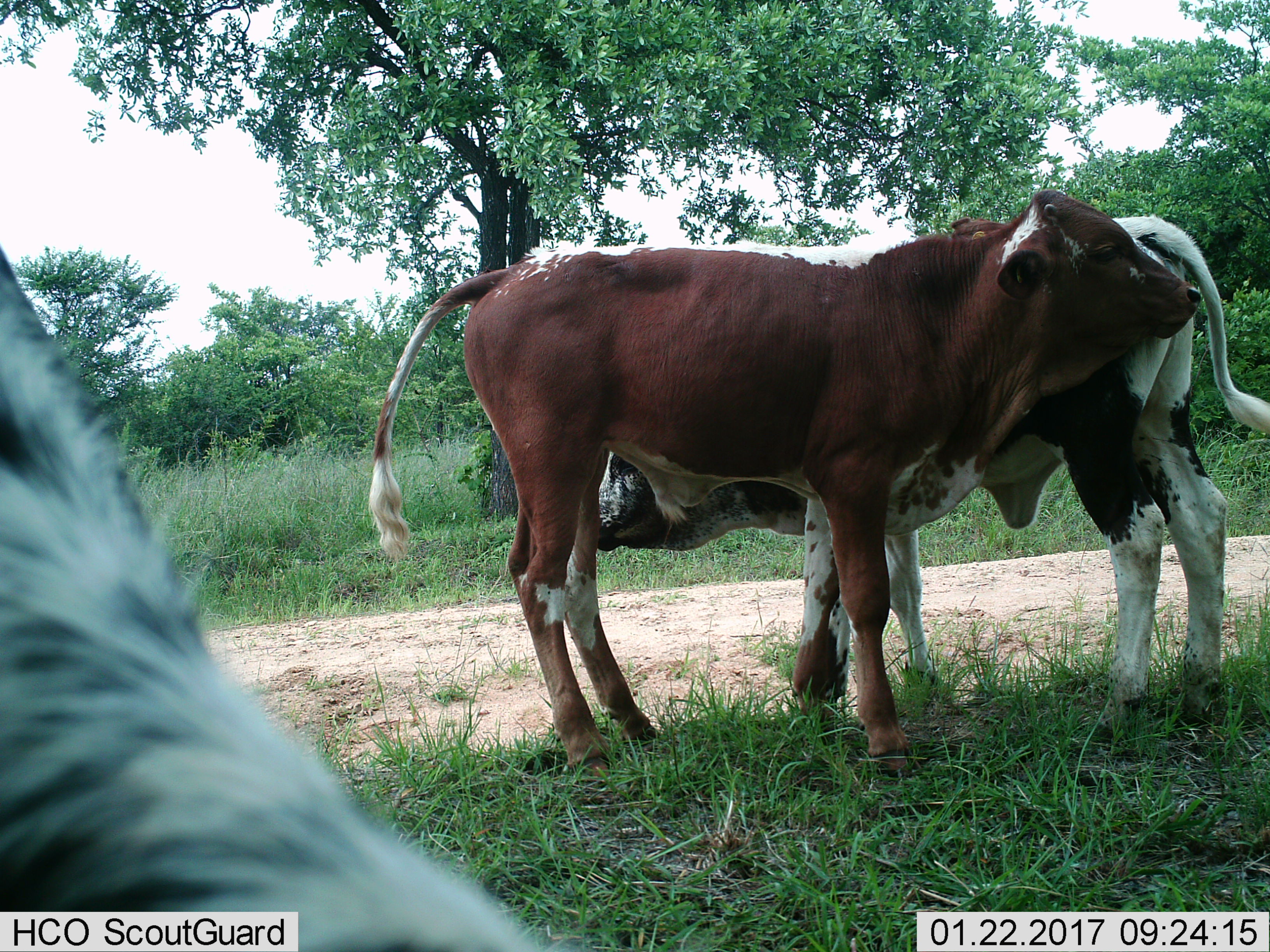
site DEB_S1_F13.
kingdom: Animalia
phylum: Chordata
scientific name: Vertebrata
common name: domestic animal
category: domesticanimal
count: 3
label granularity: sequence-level